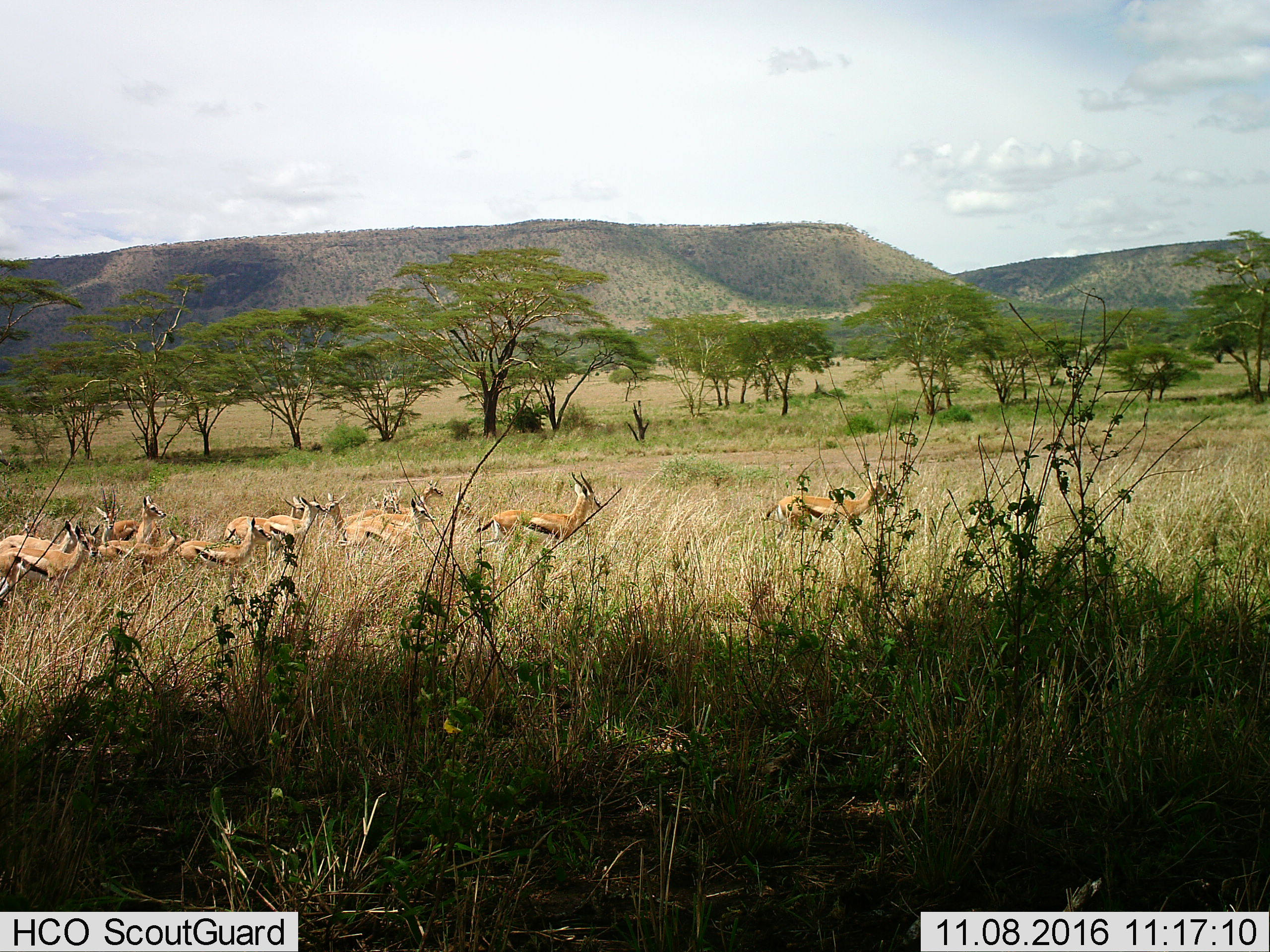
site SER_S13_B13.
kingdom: Animalia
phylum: Chordata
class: Mammalia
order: Artiodactyla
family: Bovidae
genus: Eudorcas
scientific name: Eudorcas thomsonii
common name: thomson's gazelle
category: gazellethomsons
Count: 11-50.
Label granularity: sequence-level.